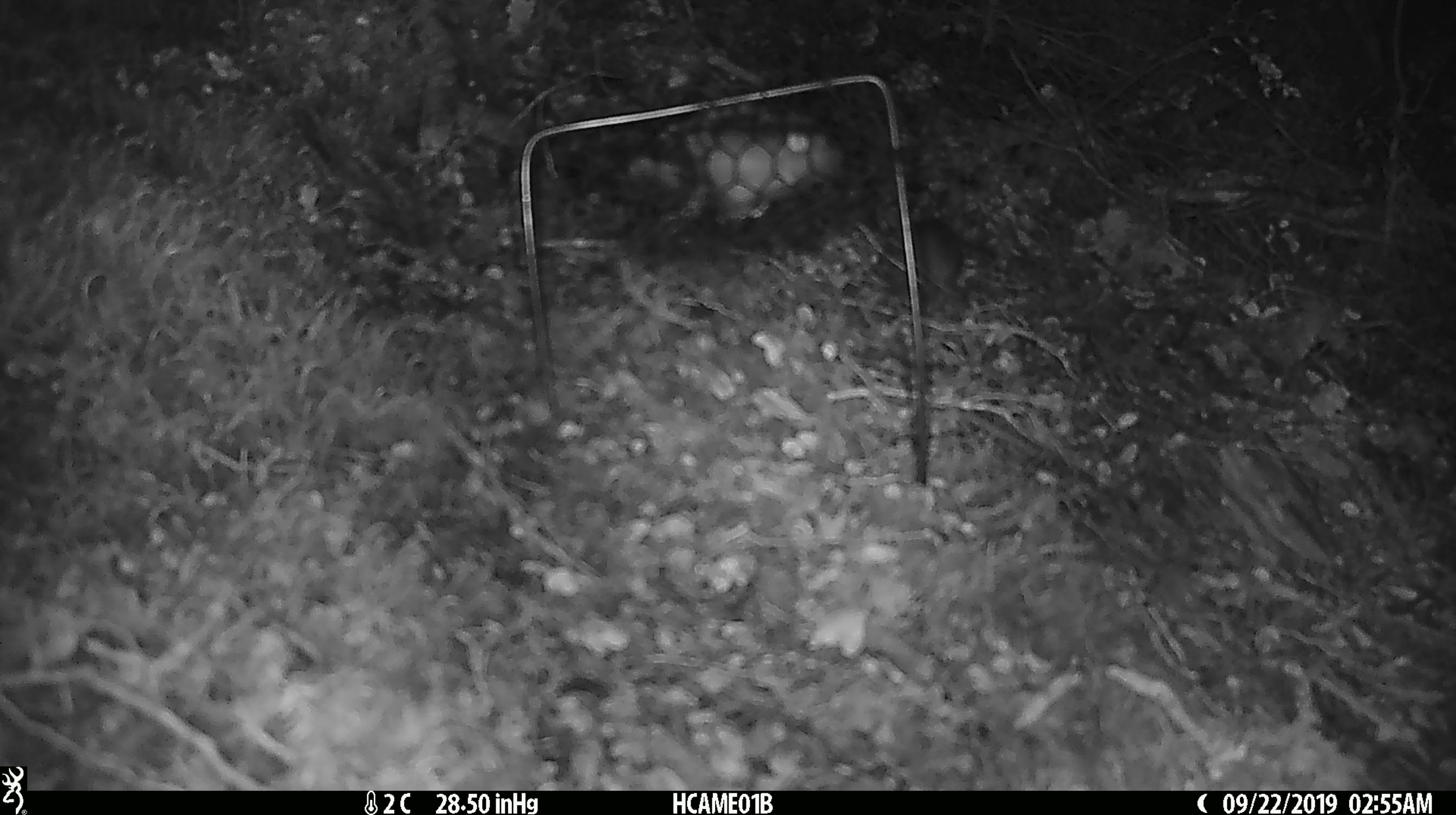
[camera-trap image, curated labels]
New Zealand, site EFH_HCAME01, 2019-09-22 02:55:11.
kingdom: Animalia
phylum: Chordata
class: Mammalia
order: Rodentia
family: Muridae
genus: Mus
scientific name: Mus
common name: mouse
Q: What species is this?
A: Mouse (Mus).